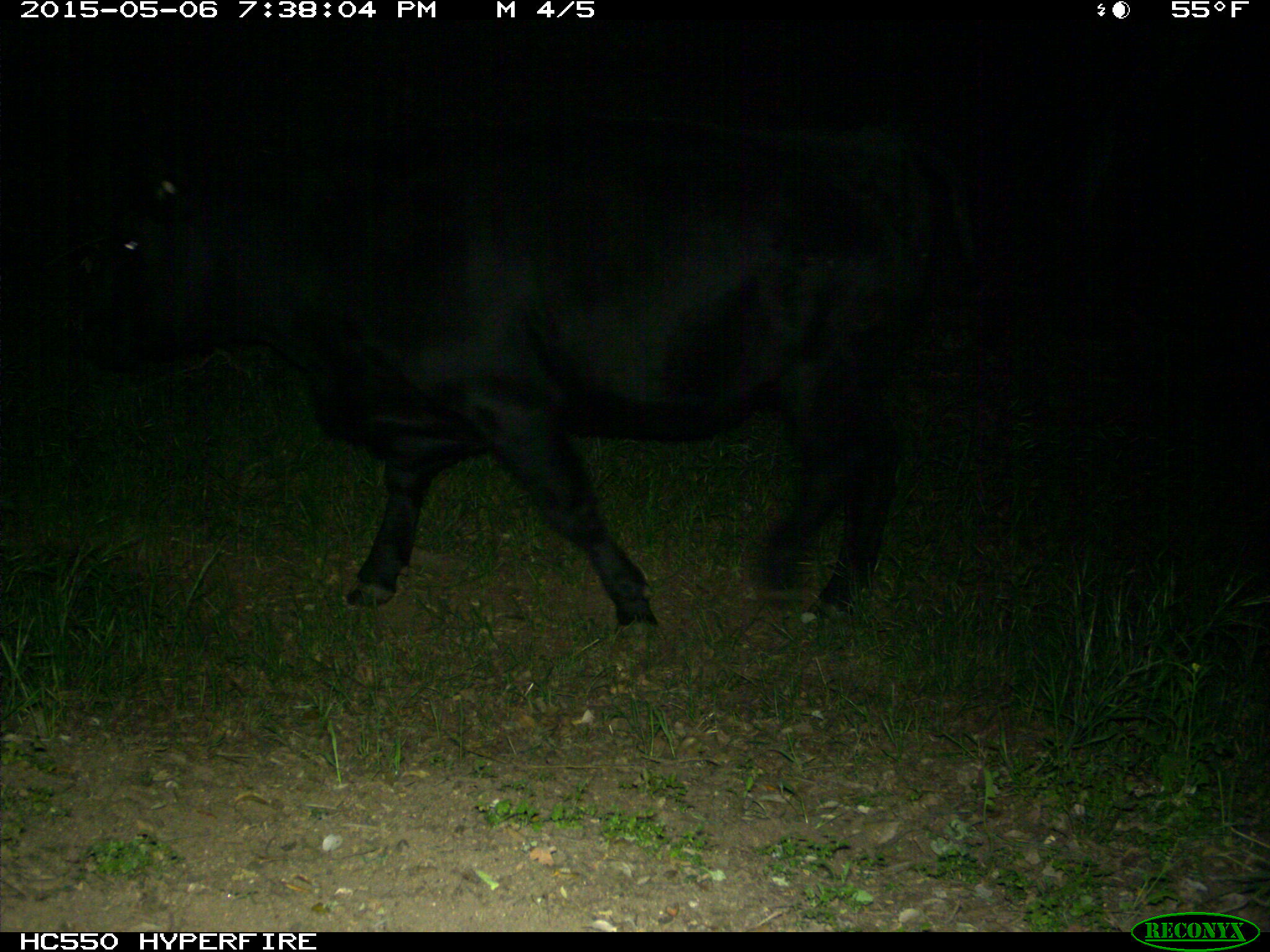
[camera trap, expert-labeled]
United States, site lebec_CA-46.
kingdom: Animalia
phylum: Chordata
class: Mammalia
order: Artiodactyla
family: Bovidae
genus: Bos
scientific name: Bos taurus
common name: domestic cow